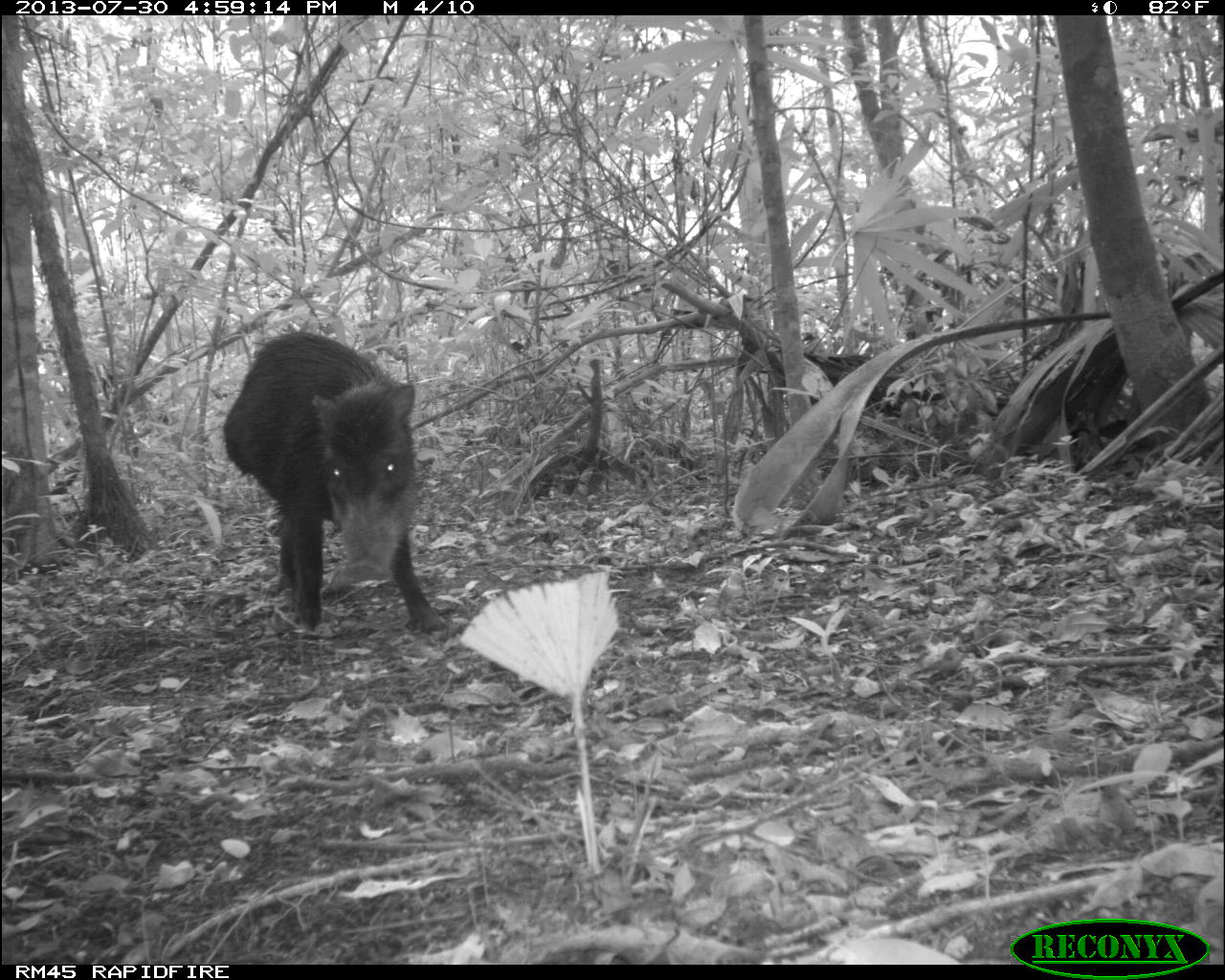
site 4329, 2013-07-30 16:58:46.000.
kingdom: Animalia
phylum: Chordata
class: Mammalia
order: Artiodactyla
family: Tayassuidae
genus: Tayassu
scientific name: Tayassu pecari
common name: white-lipped peccary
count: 2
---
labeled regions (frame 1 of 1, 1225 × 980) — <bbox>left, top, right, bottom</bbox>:
tayassu pecari: <bbox>223, 332, 449, 631</bbox>